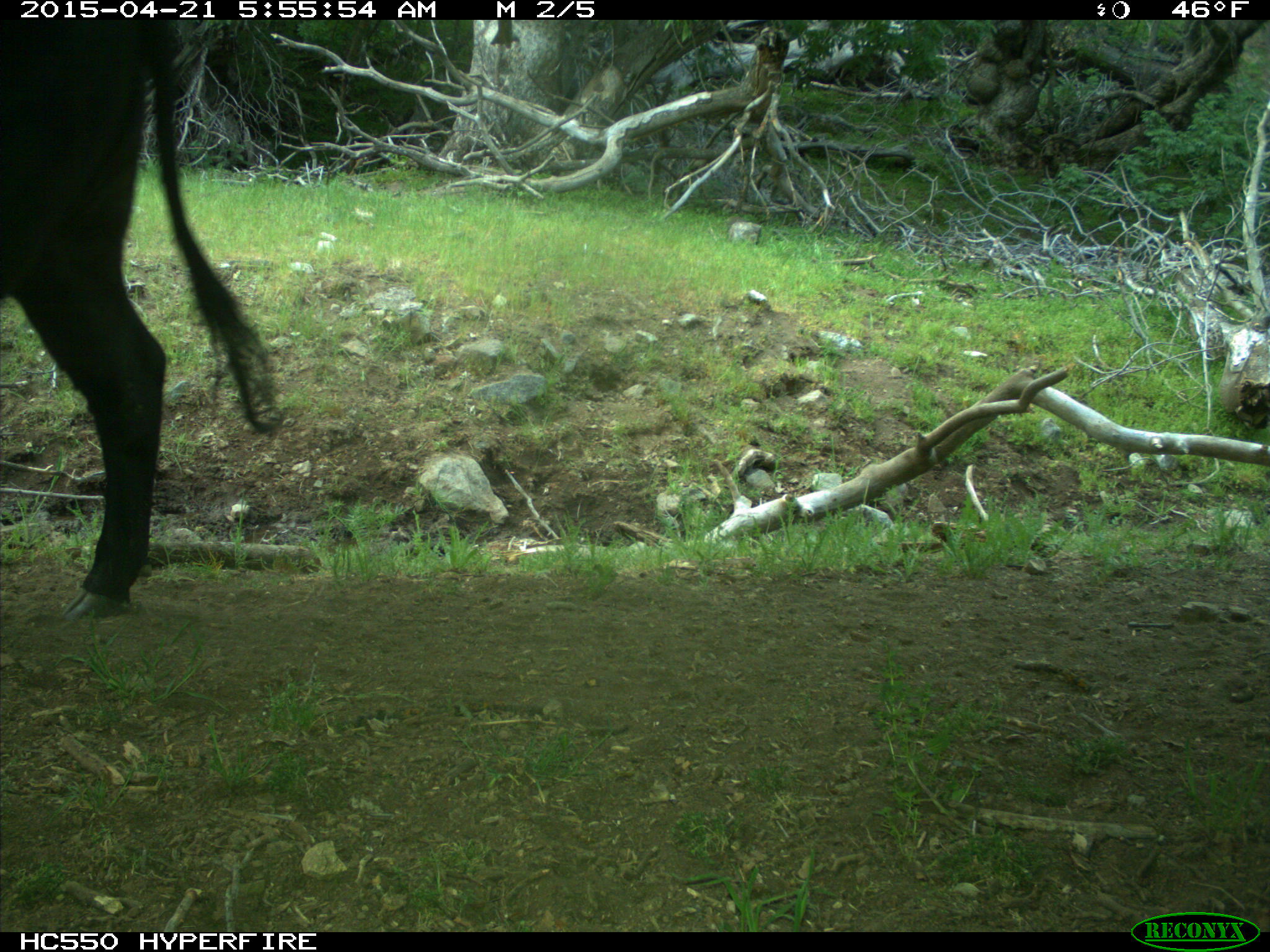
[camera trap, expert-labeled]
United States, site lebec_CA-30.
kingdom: Animalia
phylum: Chordata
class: Mammalia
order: Artiodactyla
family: Bovidae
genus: Bos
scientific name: Bos taurus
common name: domestic cow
Bos taurus (domestic cow).